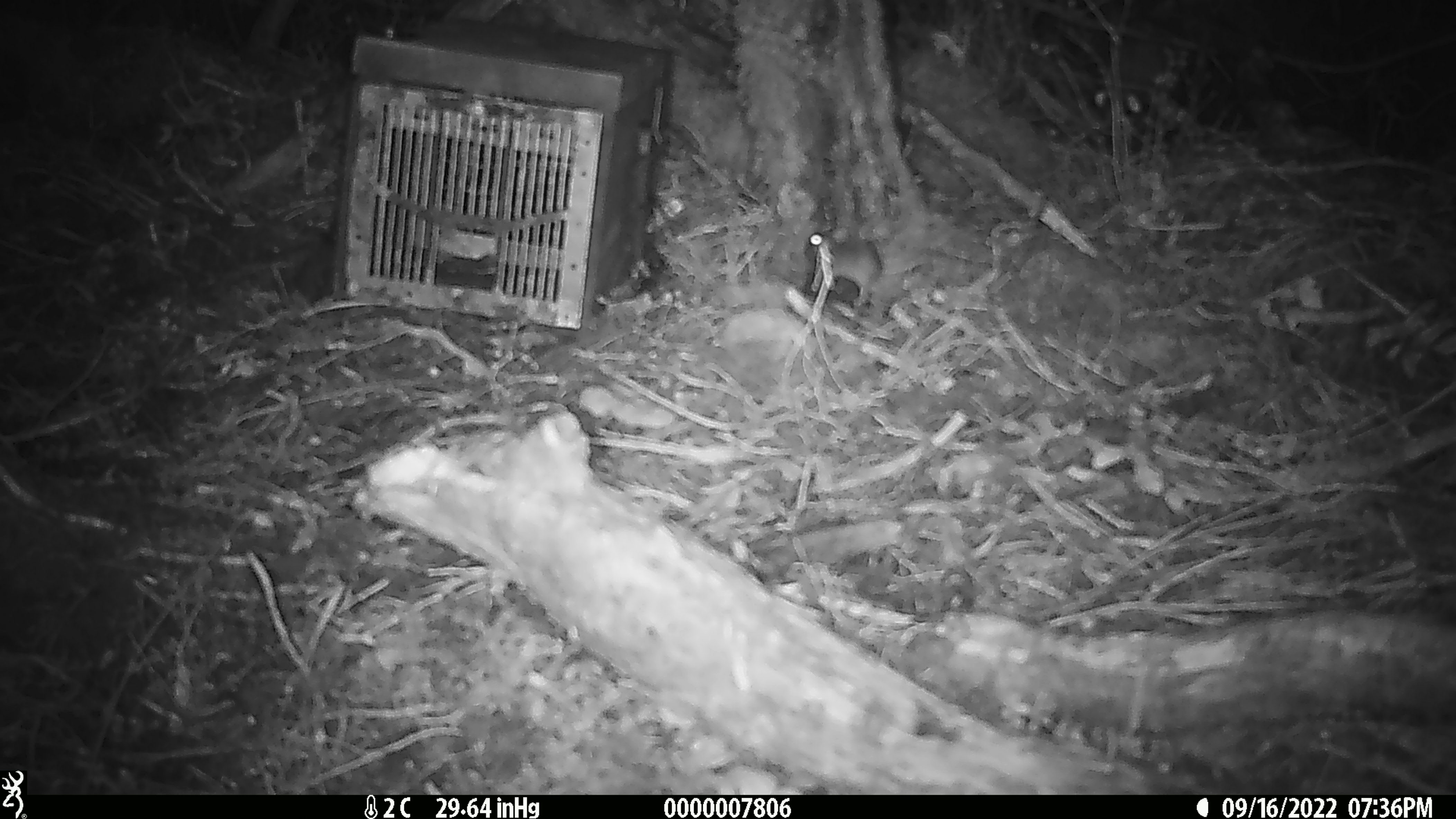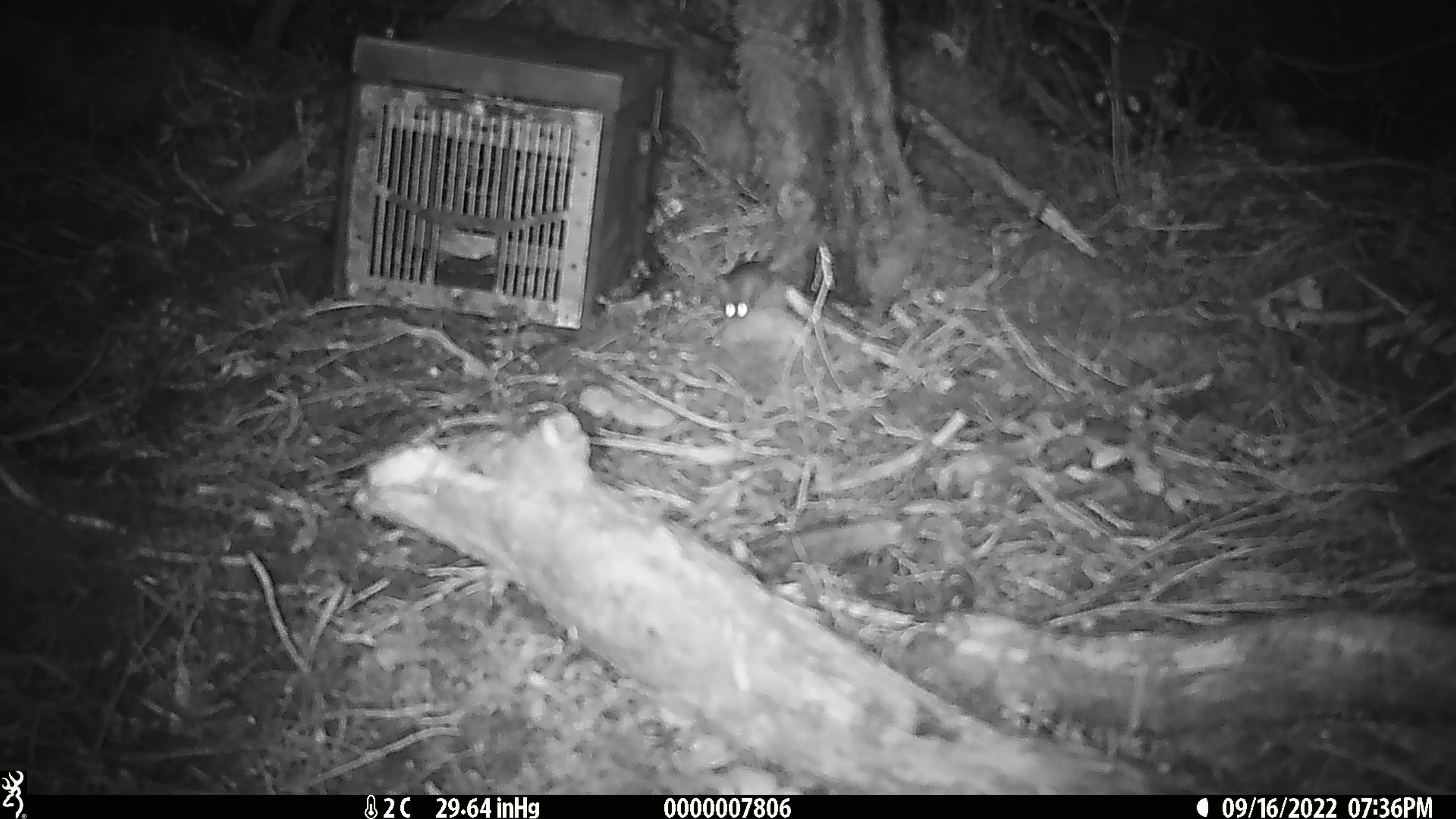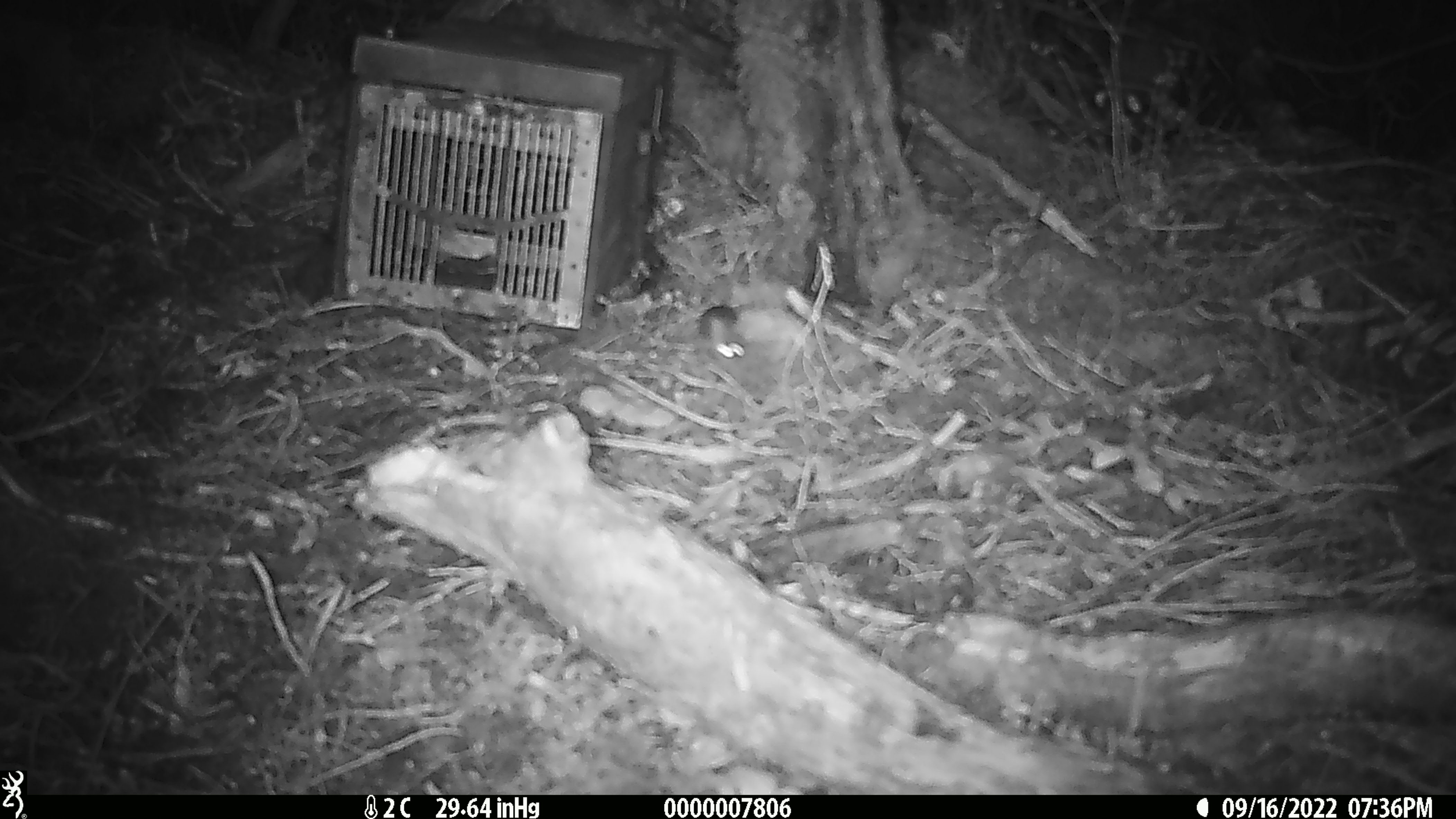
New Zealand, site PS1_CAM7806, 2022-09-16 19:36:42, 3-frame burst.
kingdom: Animalia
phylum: Chordata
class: Mammalia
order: Rodentia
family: Muridae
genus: Mus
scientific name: Mus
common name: mouse